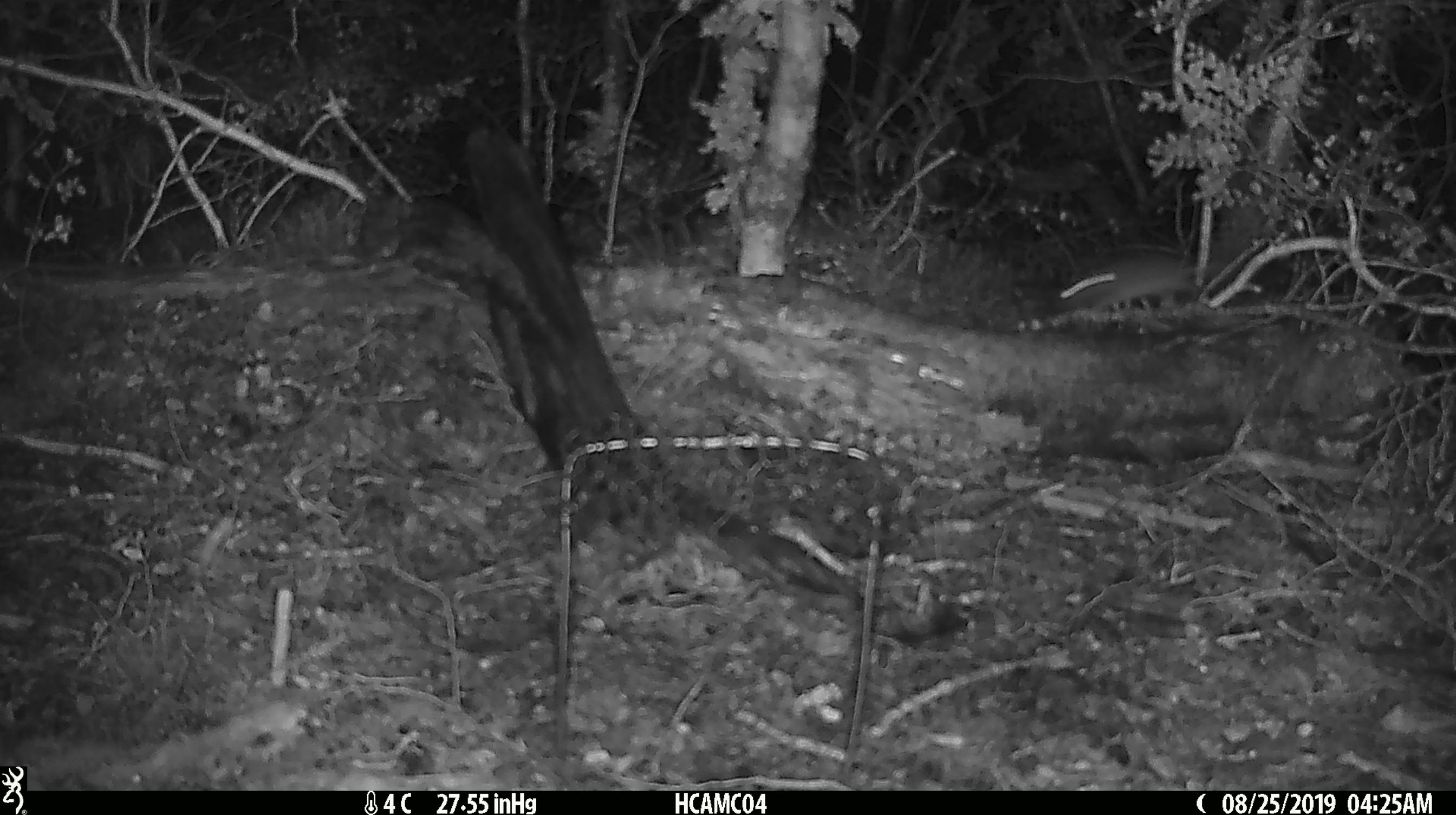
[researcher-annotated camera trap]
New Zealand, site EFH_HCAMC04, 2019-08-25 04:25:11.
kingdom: Animalia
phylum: Chordata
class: Mammalia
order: Rodentia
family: Muridae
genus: Mus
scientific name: Mus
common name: mouse